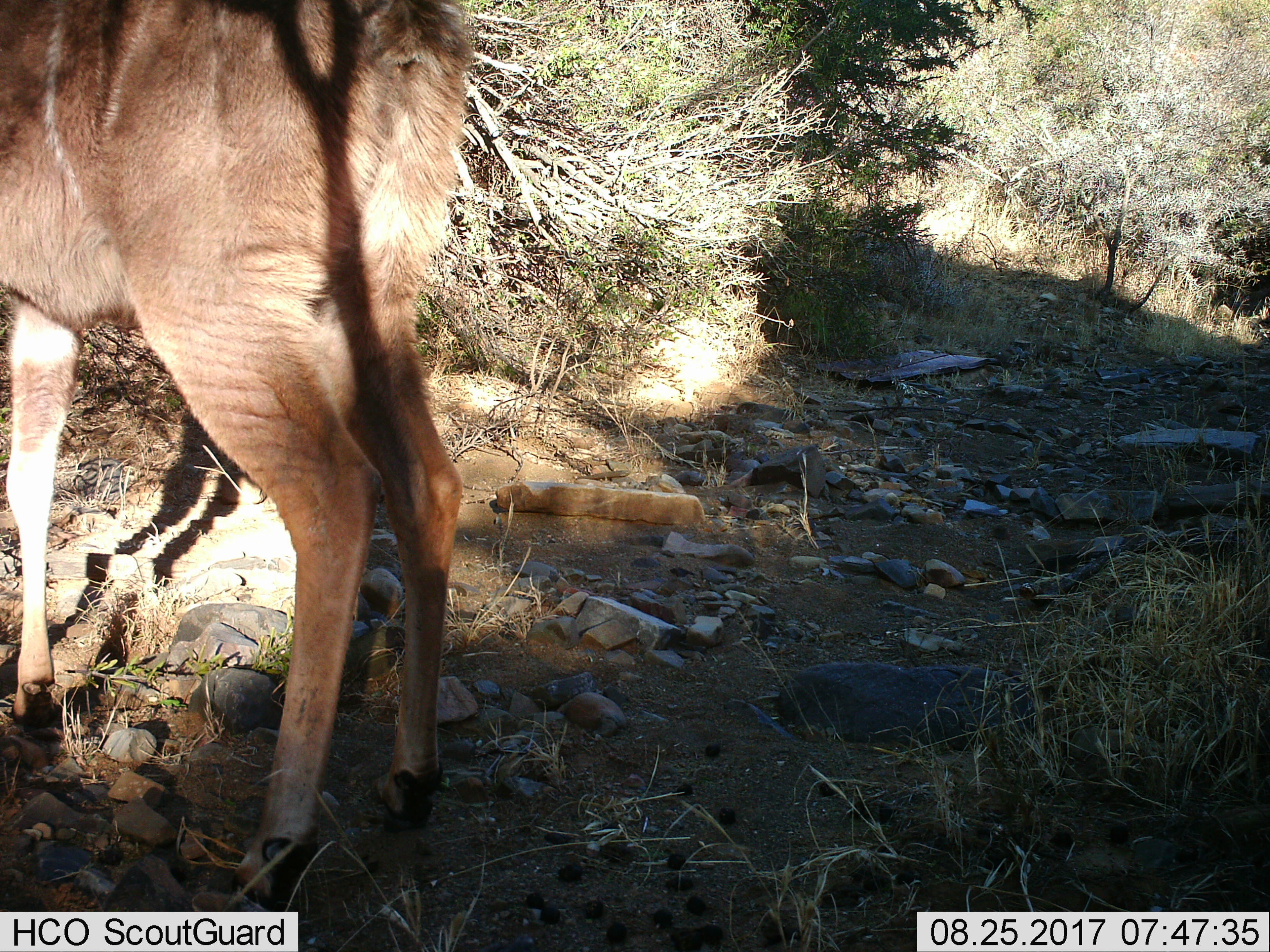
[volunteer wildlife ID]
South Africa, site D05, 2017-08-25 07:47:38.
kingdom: Animalia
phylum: Chordata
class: Mammalia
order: Artiodactyla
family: Bovidae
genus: Tragelaphus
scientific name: Tragelaphus strepsiceros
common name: greater kudu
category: kudu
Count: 1.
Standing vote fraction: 100%.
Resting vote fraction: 0%.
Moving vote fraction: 33%.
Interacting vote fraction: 0%.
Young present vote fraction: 0%.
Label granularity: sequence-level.